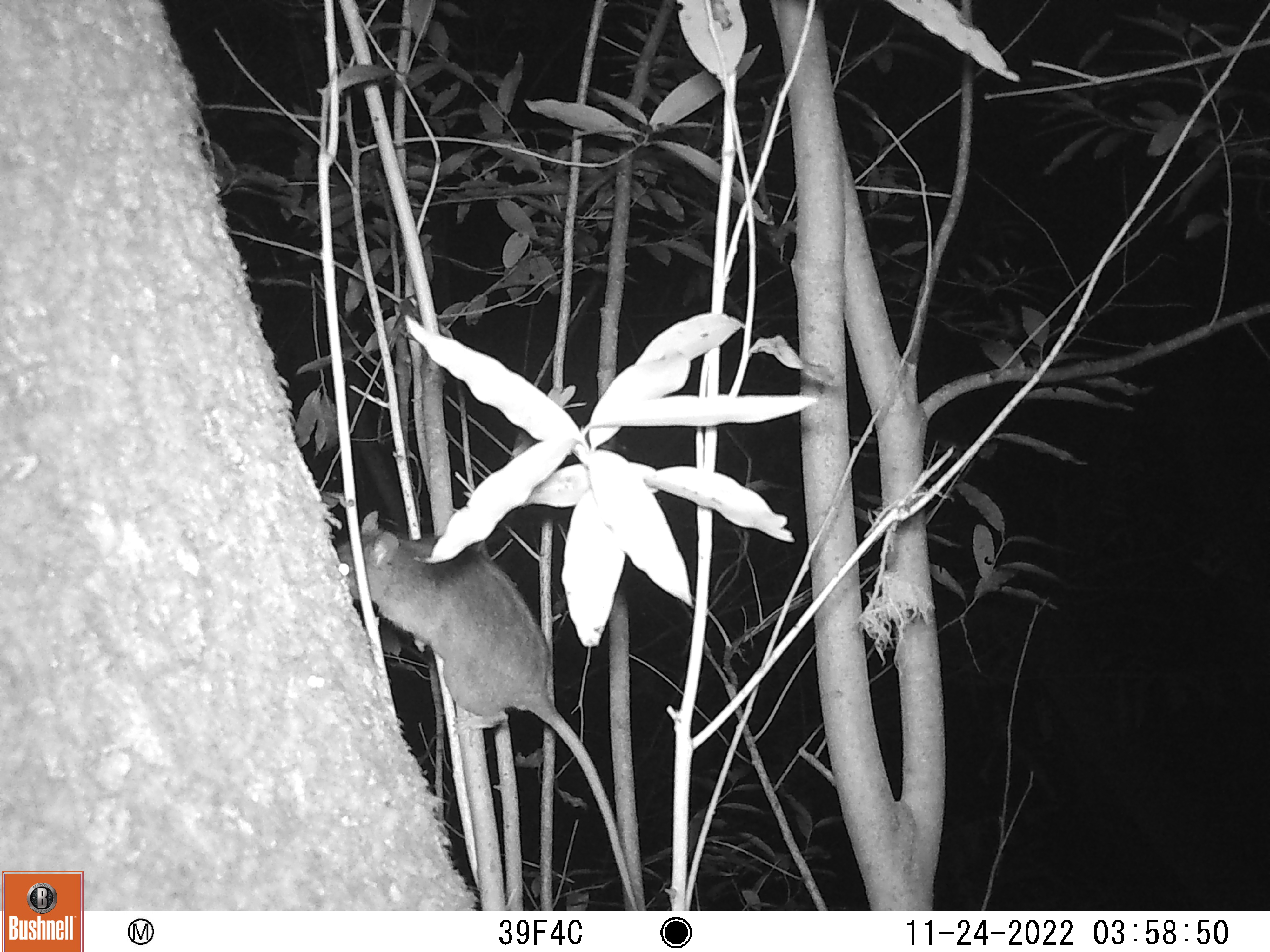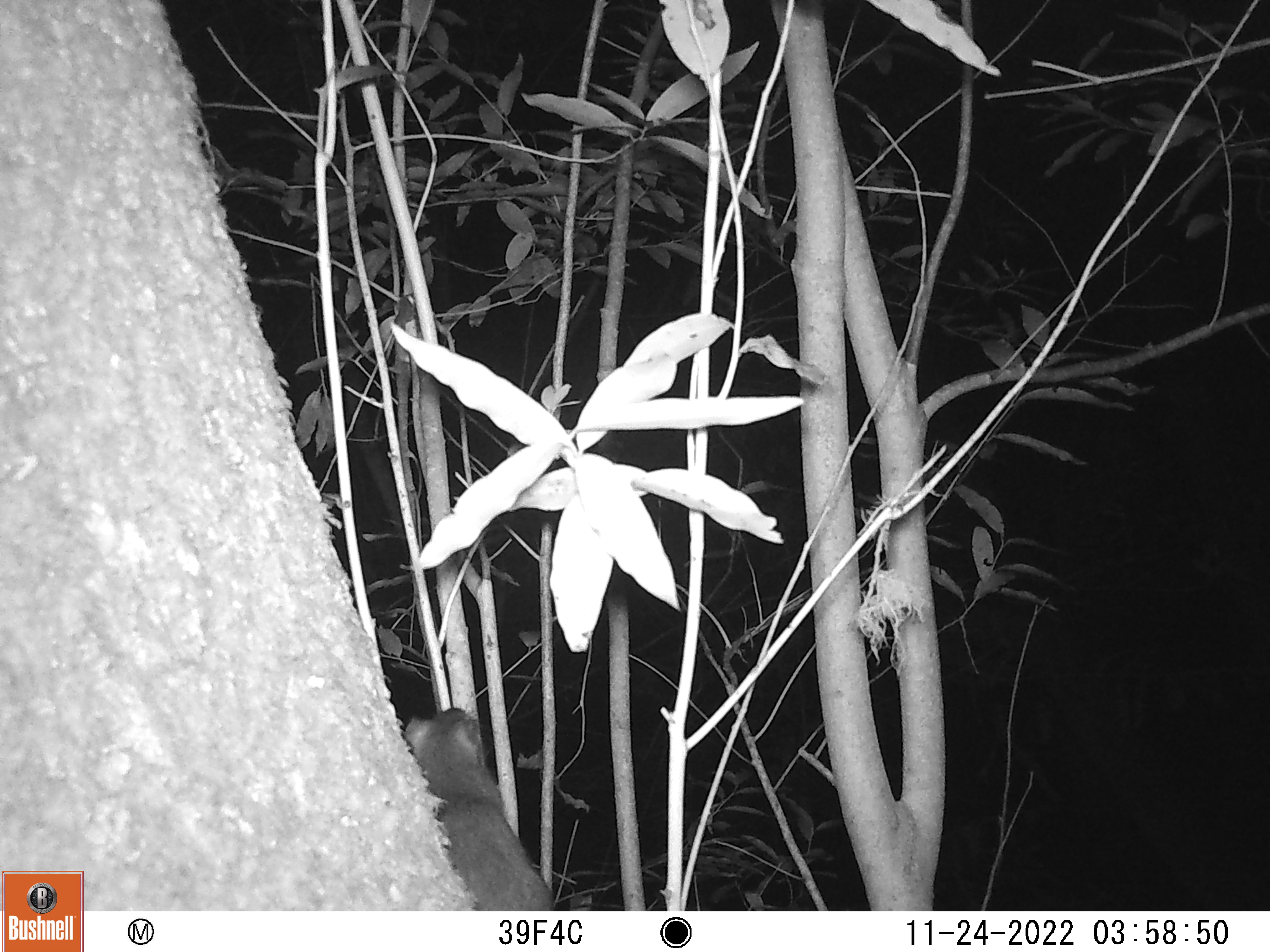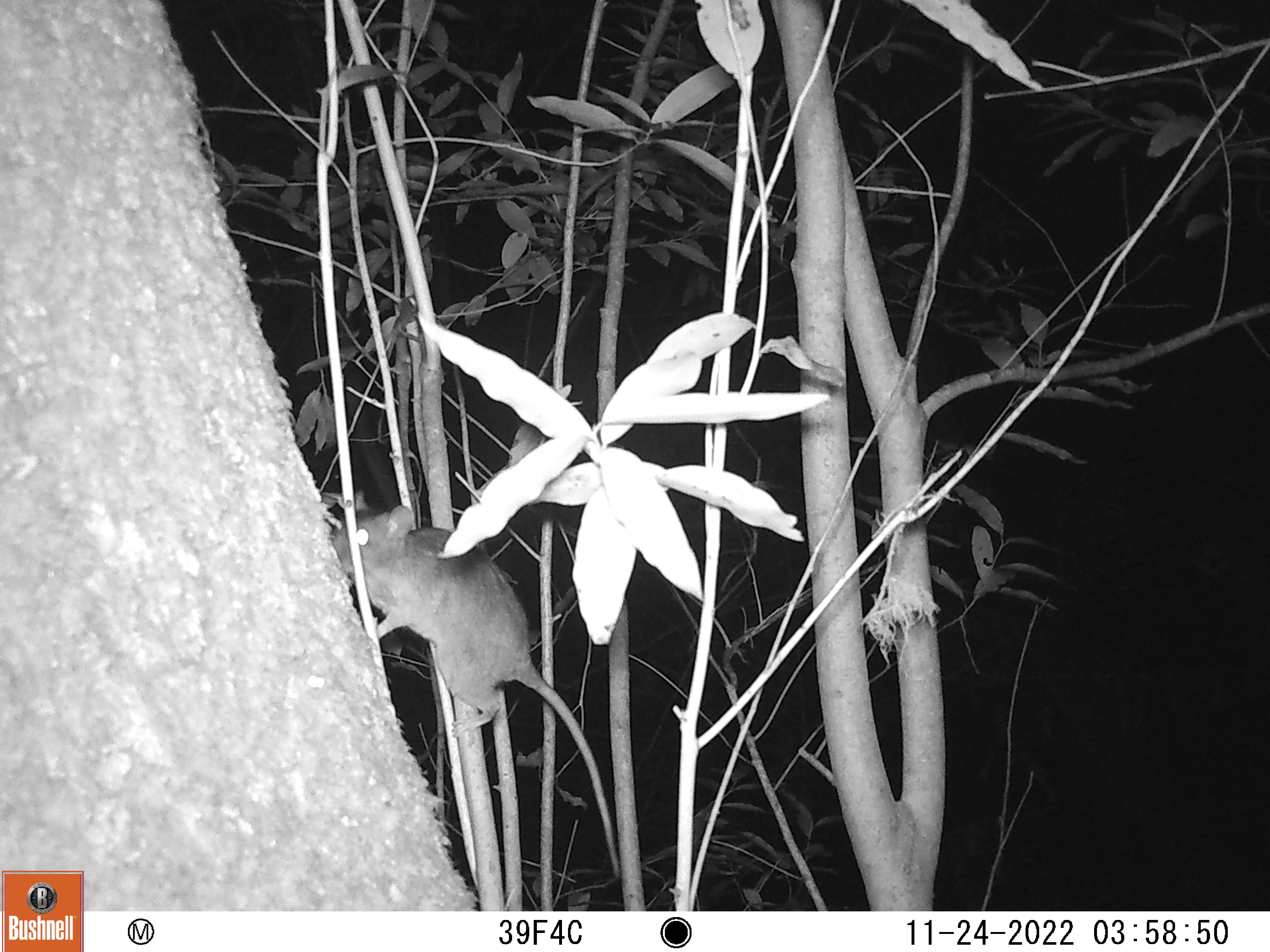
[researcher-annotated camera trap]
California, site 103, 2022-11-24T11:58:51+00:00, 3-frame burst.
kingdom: Animalia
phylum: Chordata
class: Mammalia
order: Rodentia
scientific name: Rodentia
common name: mouse or rat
Mouse or rat (Rodentia).